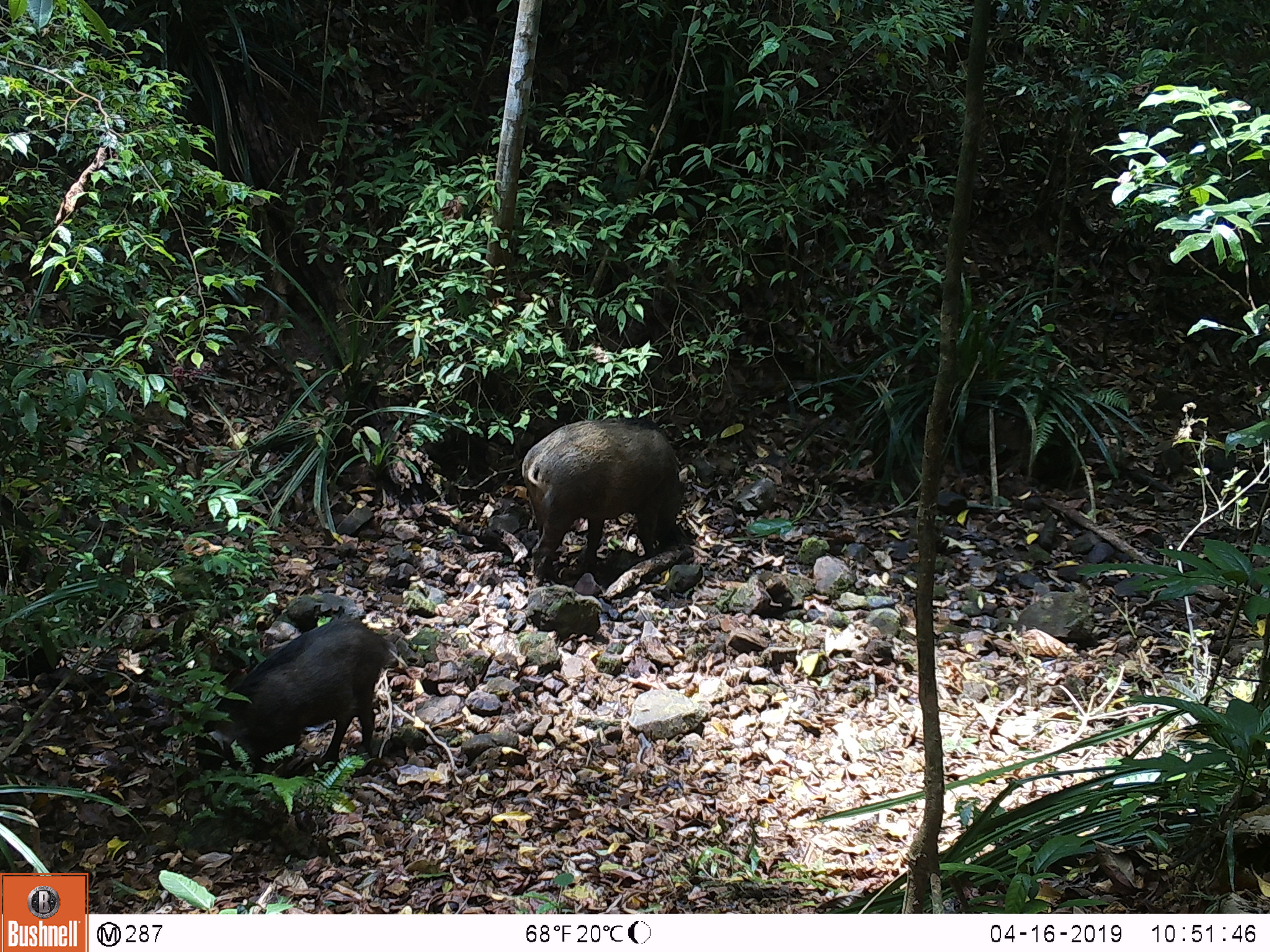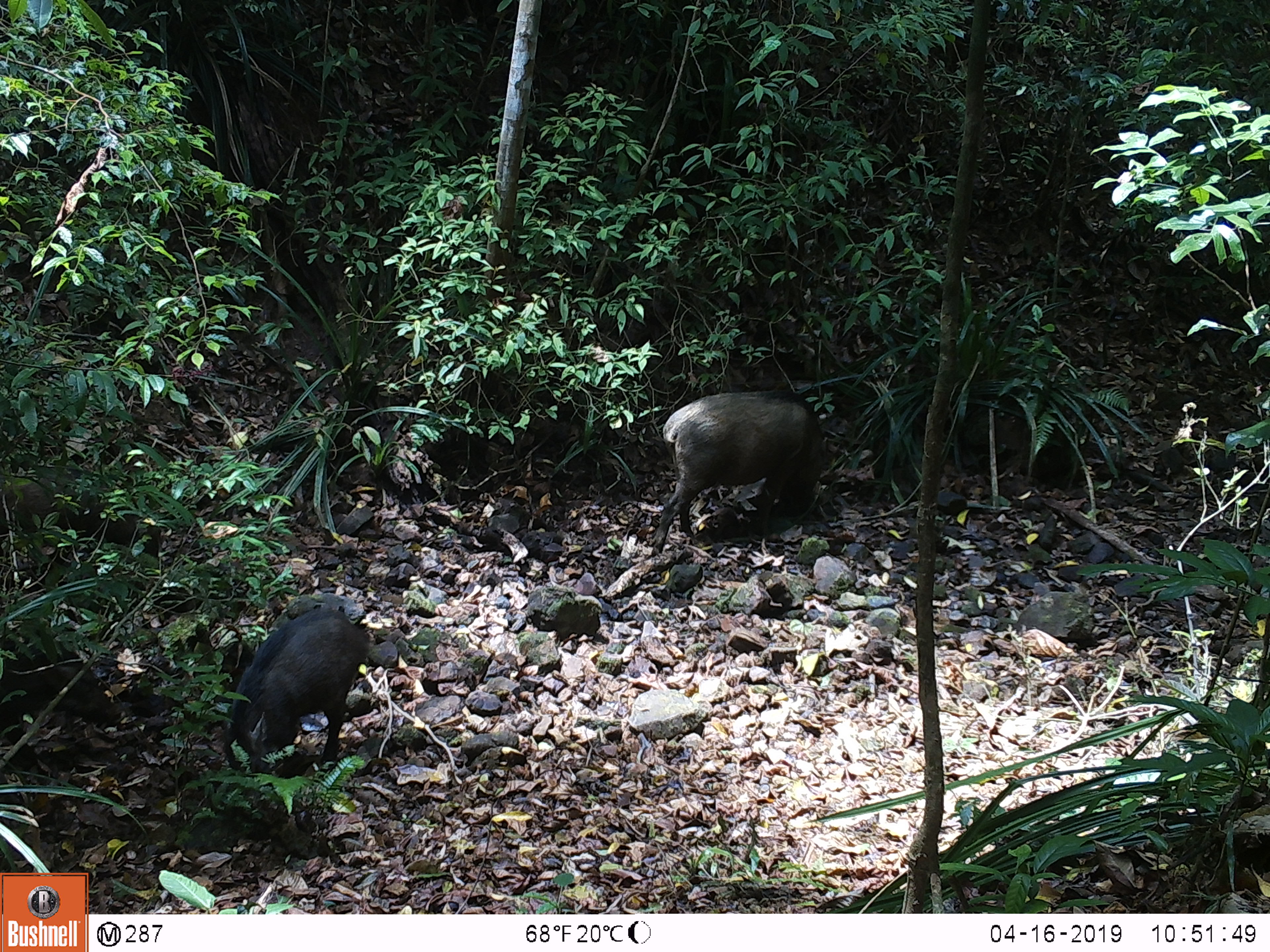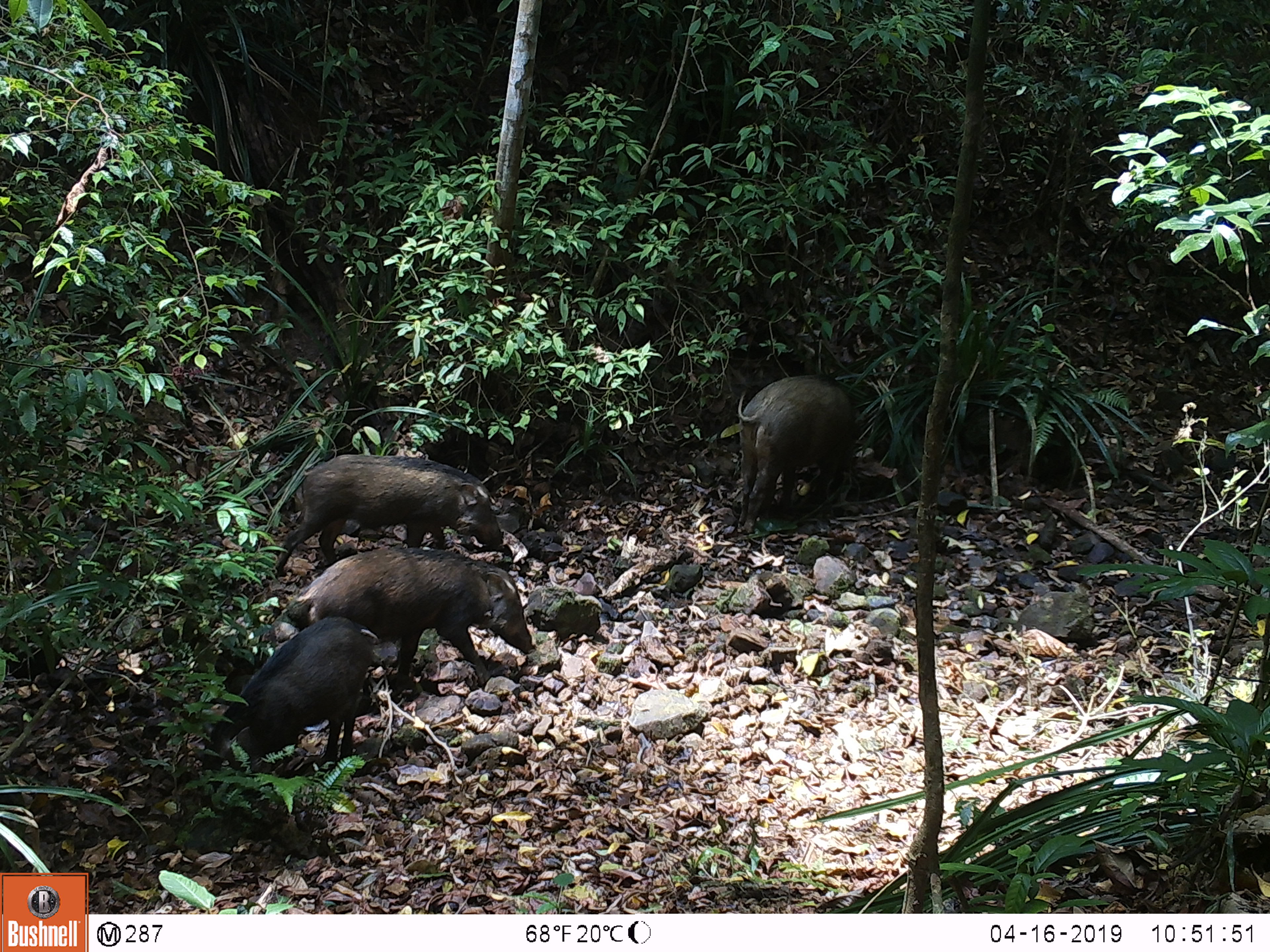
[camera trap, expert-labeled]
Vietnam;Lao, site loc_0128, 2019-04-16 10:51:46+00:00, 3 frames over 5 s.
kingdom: Animalia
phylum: Chordata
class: Mammalia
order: Artiodactyla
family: Suidae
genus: Sus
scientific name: Sus scrofa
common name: eurasian wild pig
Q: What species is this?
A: Eurasian wild pig (Sus scrofa).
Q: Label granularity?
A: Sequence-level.